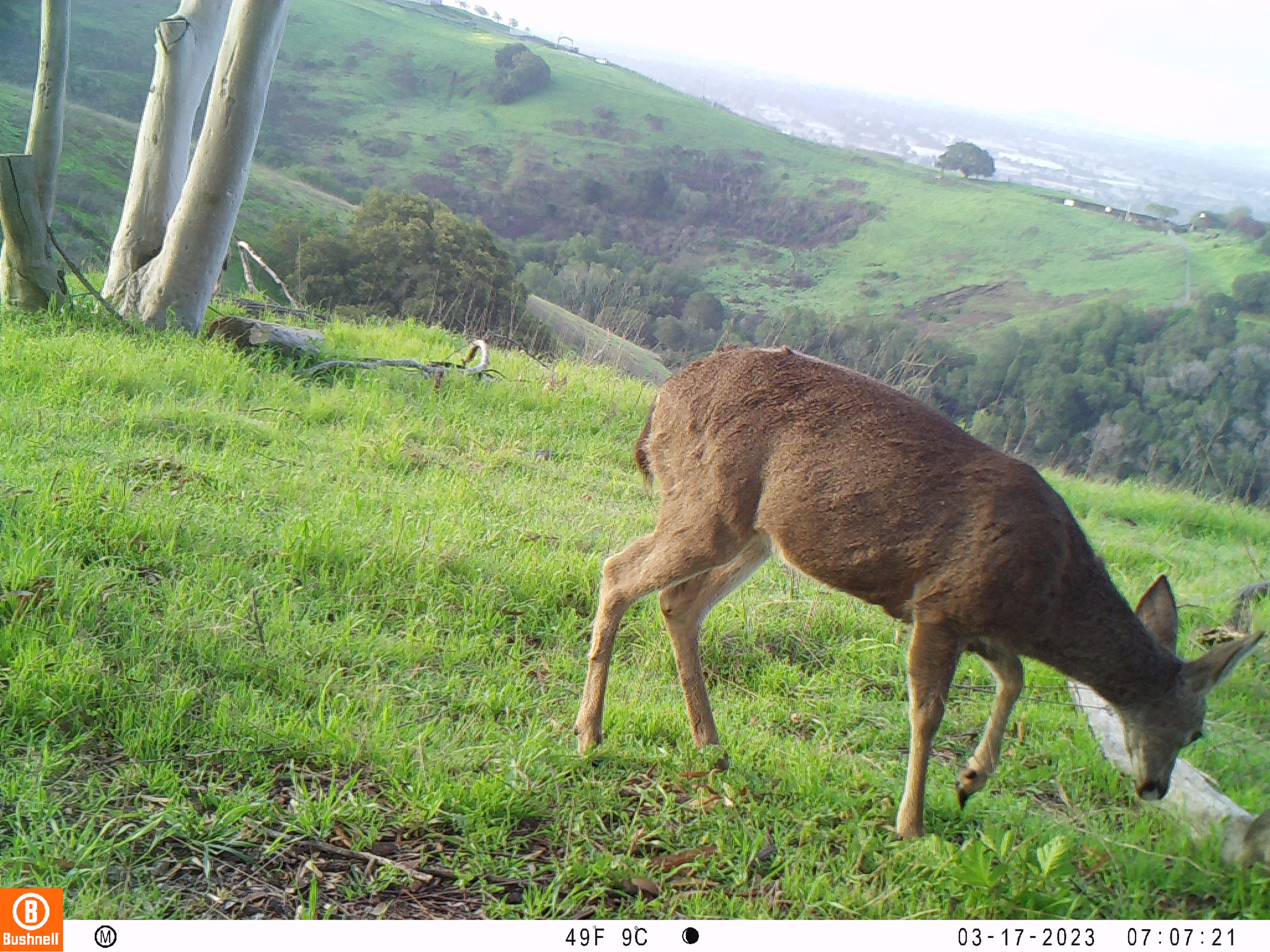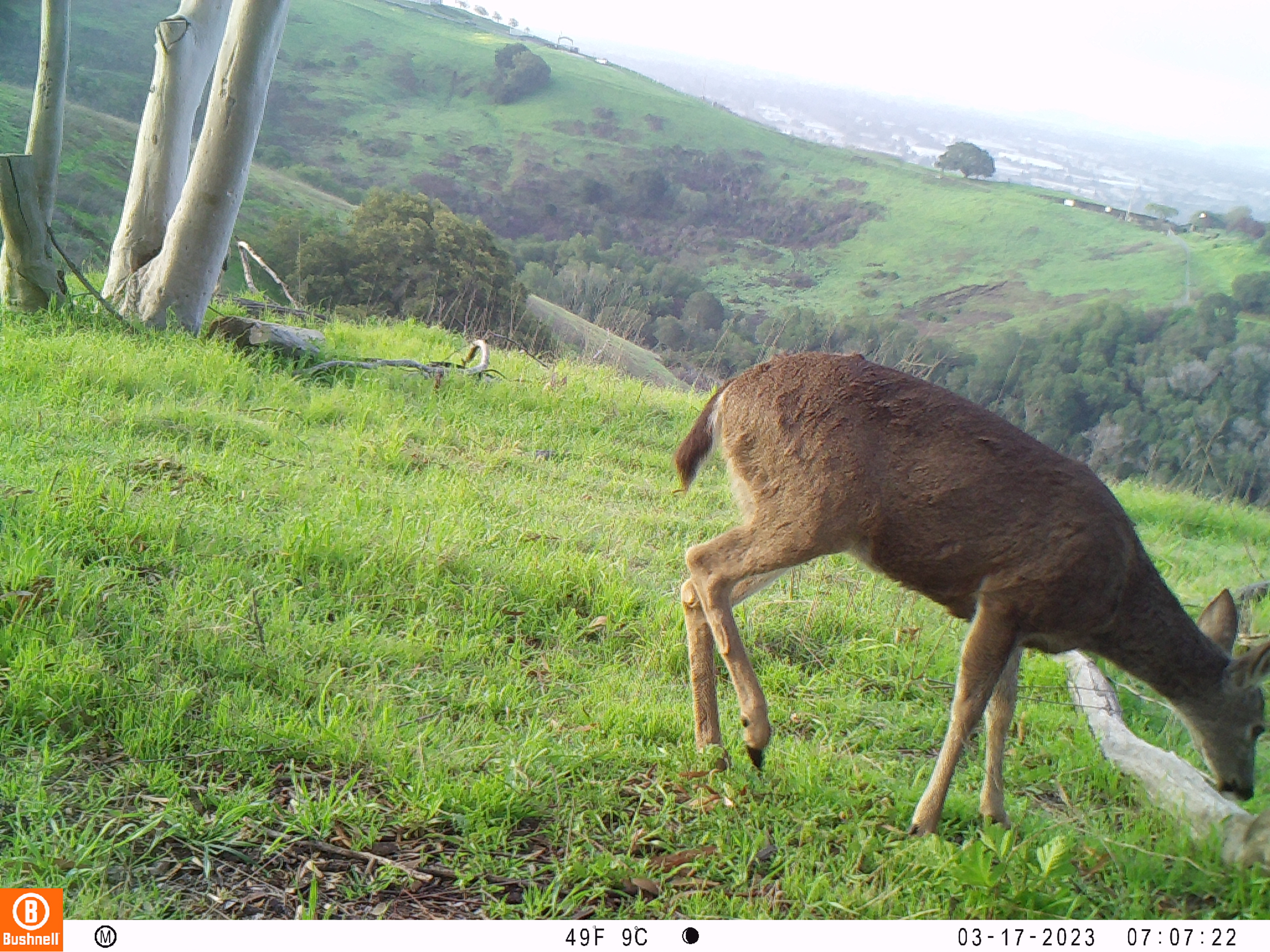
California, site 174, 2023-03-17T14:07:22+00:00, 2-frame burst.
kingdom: Animalia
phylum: Chordata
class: Mammalia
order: Artiodactyla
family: Cervidae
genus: Odocoileus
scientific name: Odocoileus hemionus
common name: mule deer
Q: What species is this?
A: Mule deer (Odocoileus hemionus).